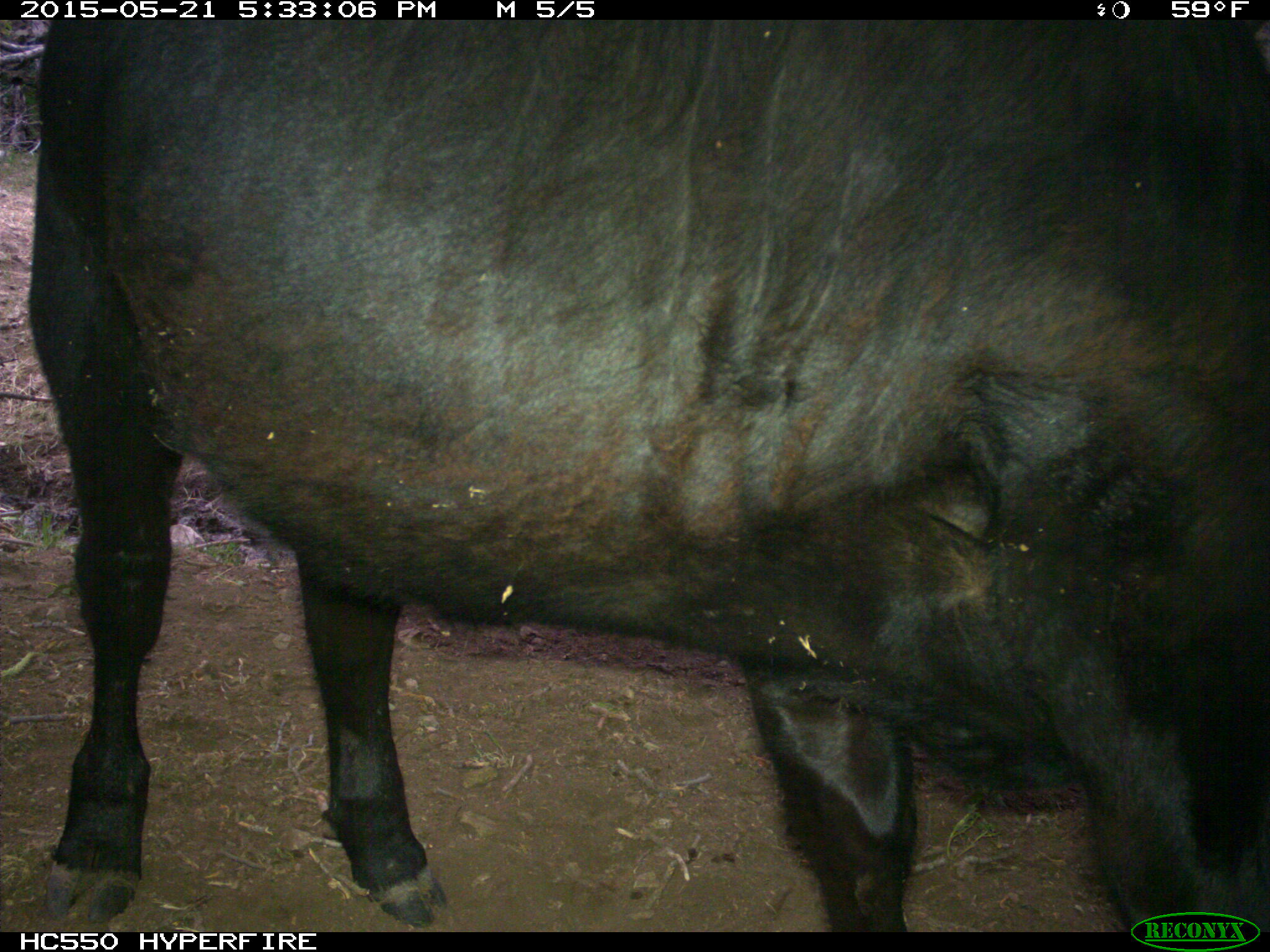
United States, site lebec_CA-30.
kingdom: Animalia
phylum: Chordata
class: Mammalia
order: Artiodactyla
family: Bovidae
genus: Bos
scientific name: Bos taurus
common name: domestic cow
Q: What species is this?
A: Bos taurus (domestic cow).